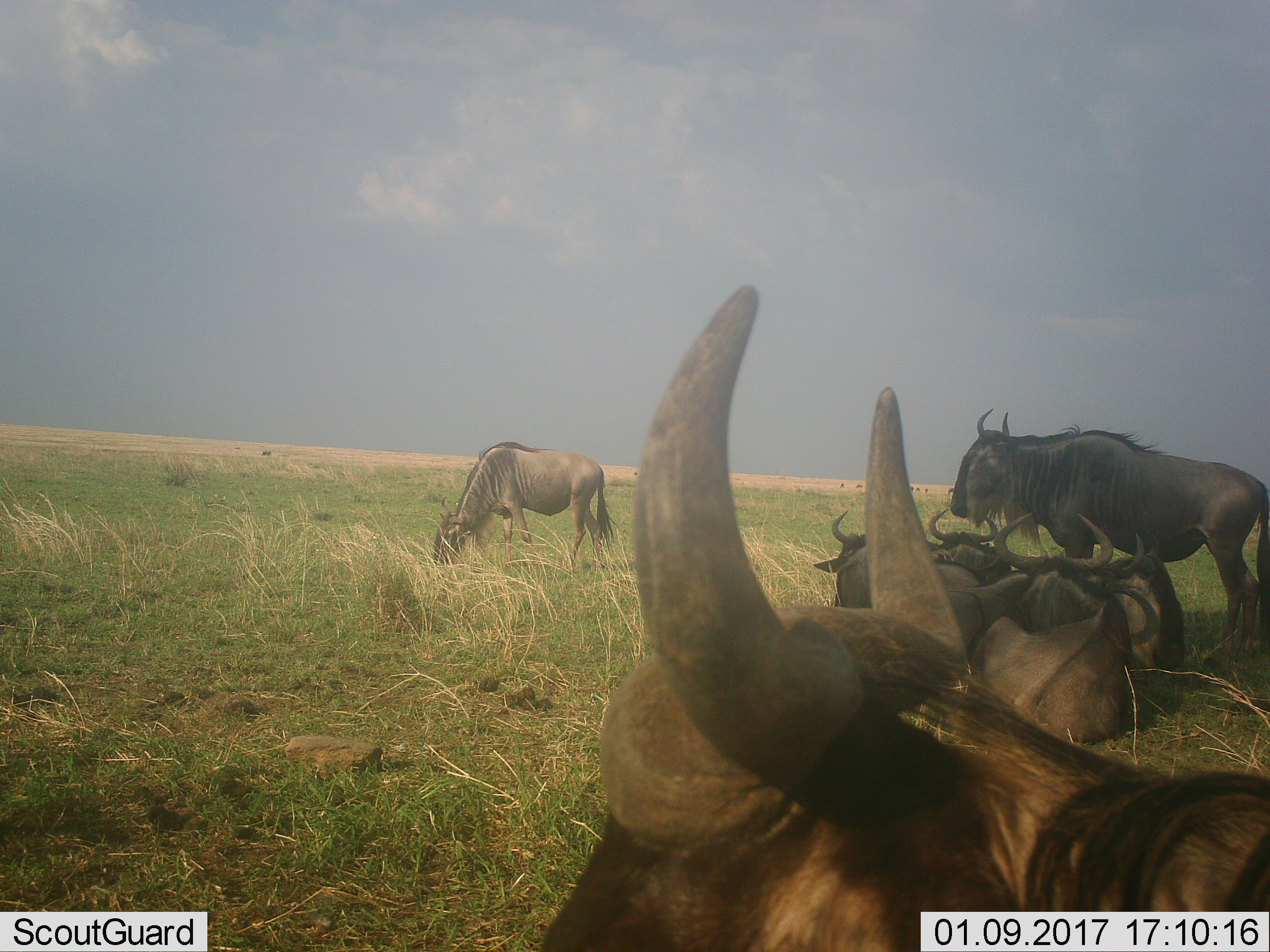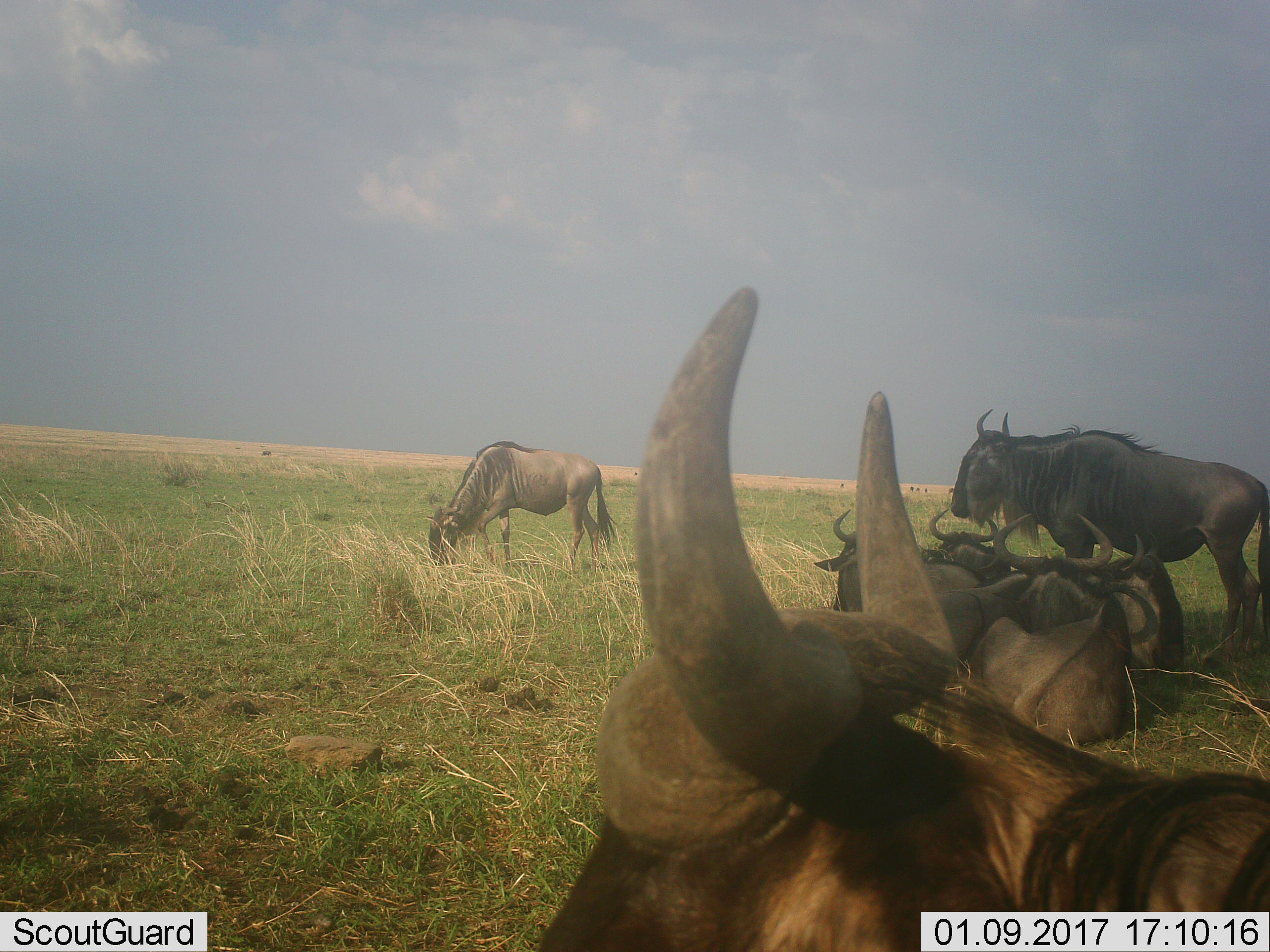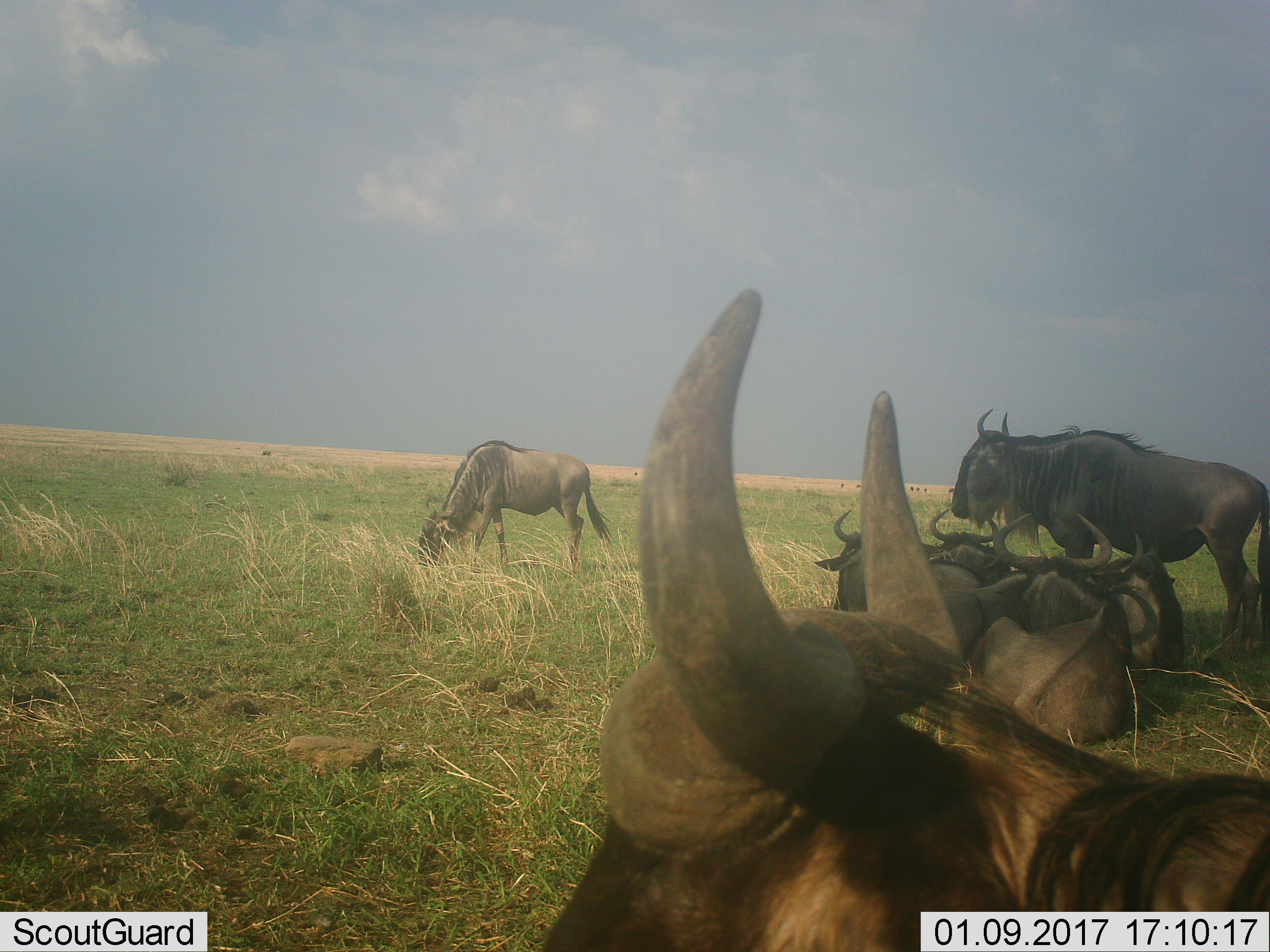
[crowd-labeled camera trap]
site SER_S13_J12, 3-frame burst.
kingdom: Animalia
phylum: Chordata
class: Mammalia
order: Artiodactyla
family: Bovidae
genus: Connochaetes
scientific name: Connochaetes taurinus taurinus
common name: blue wildebeest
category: wildebeestblue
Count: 8.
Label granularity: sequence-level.